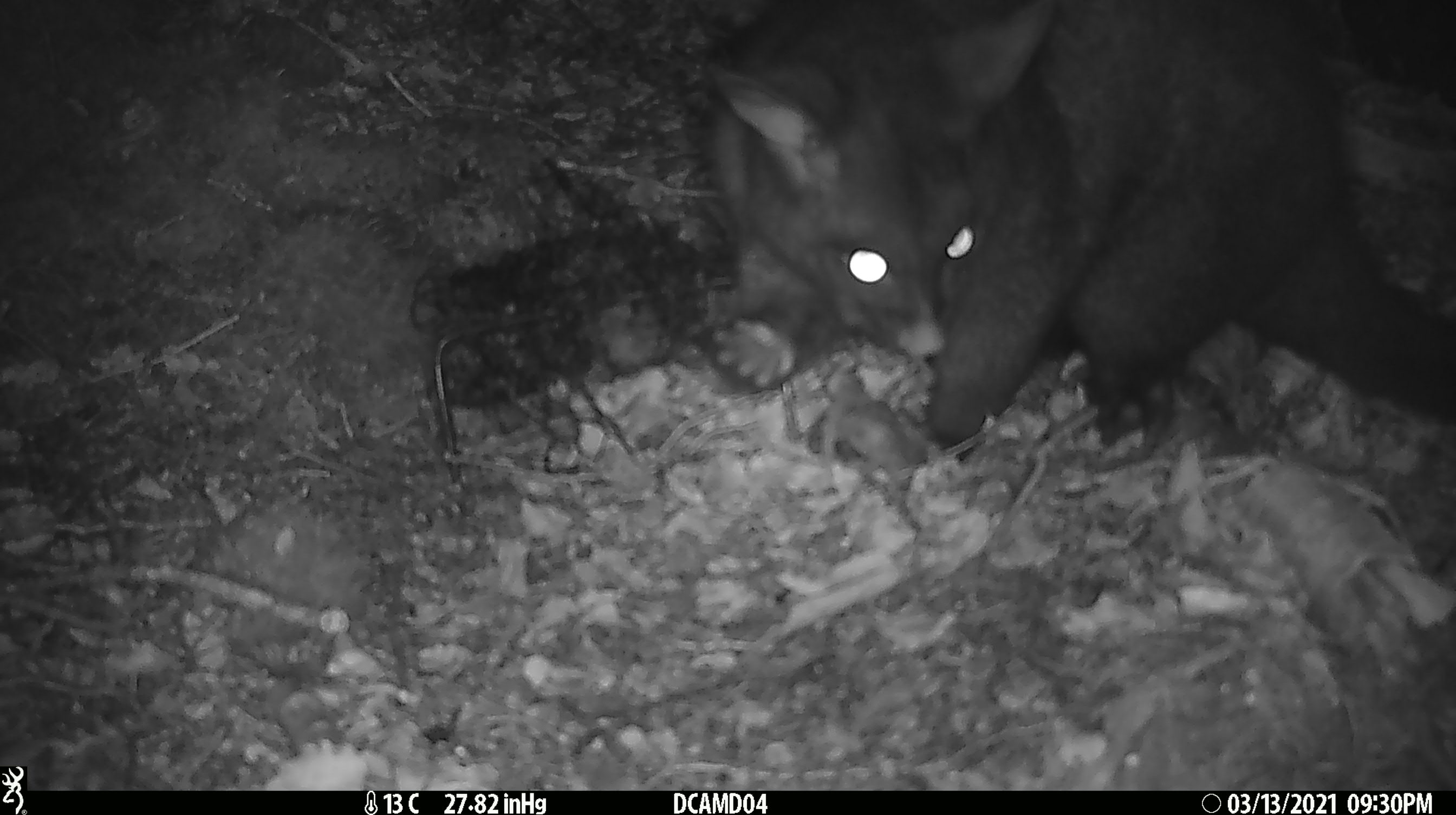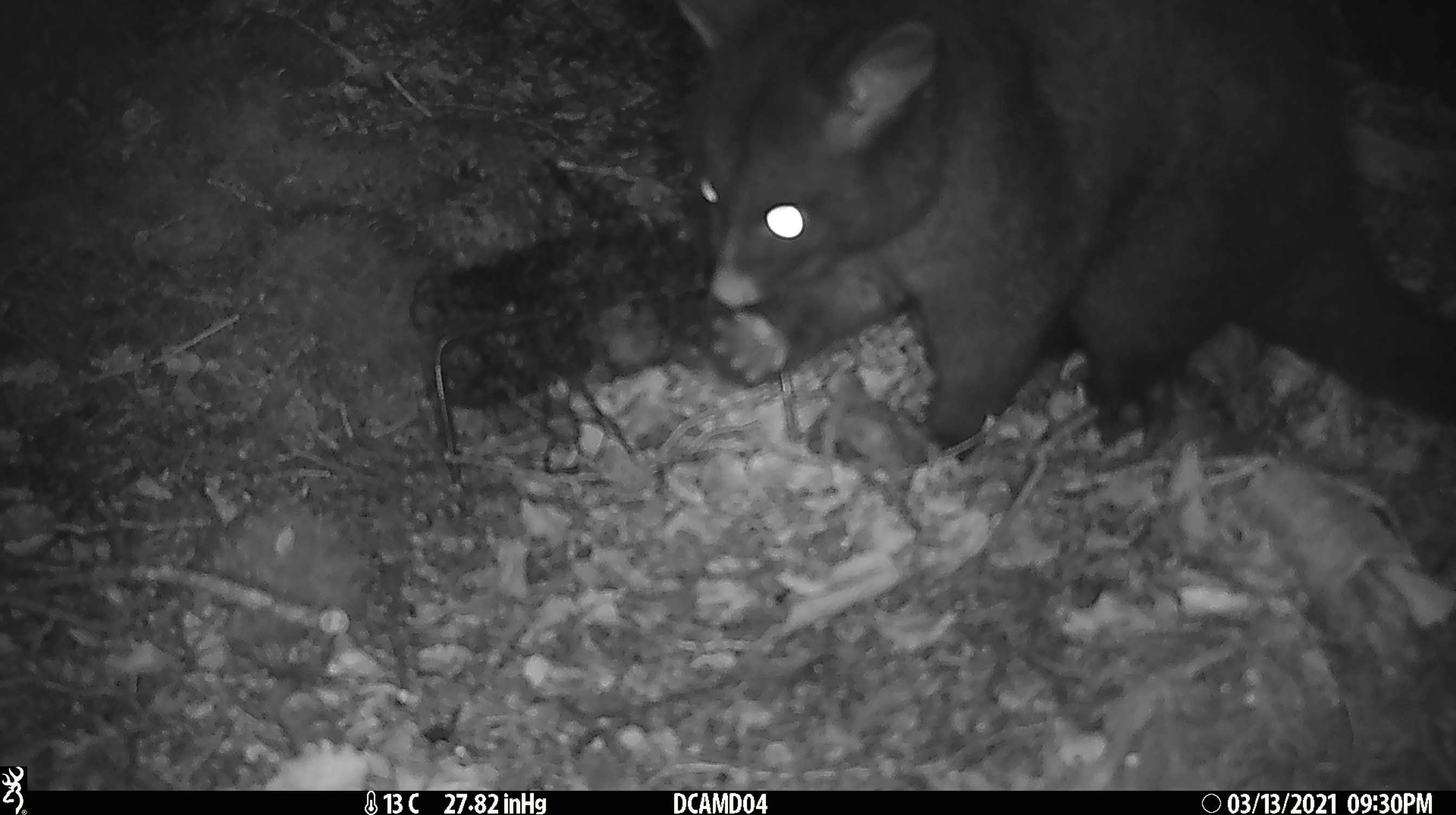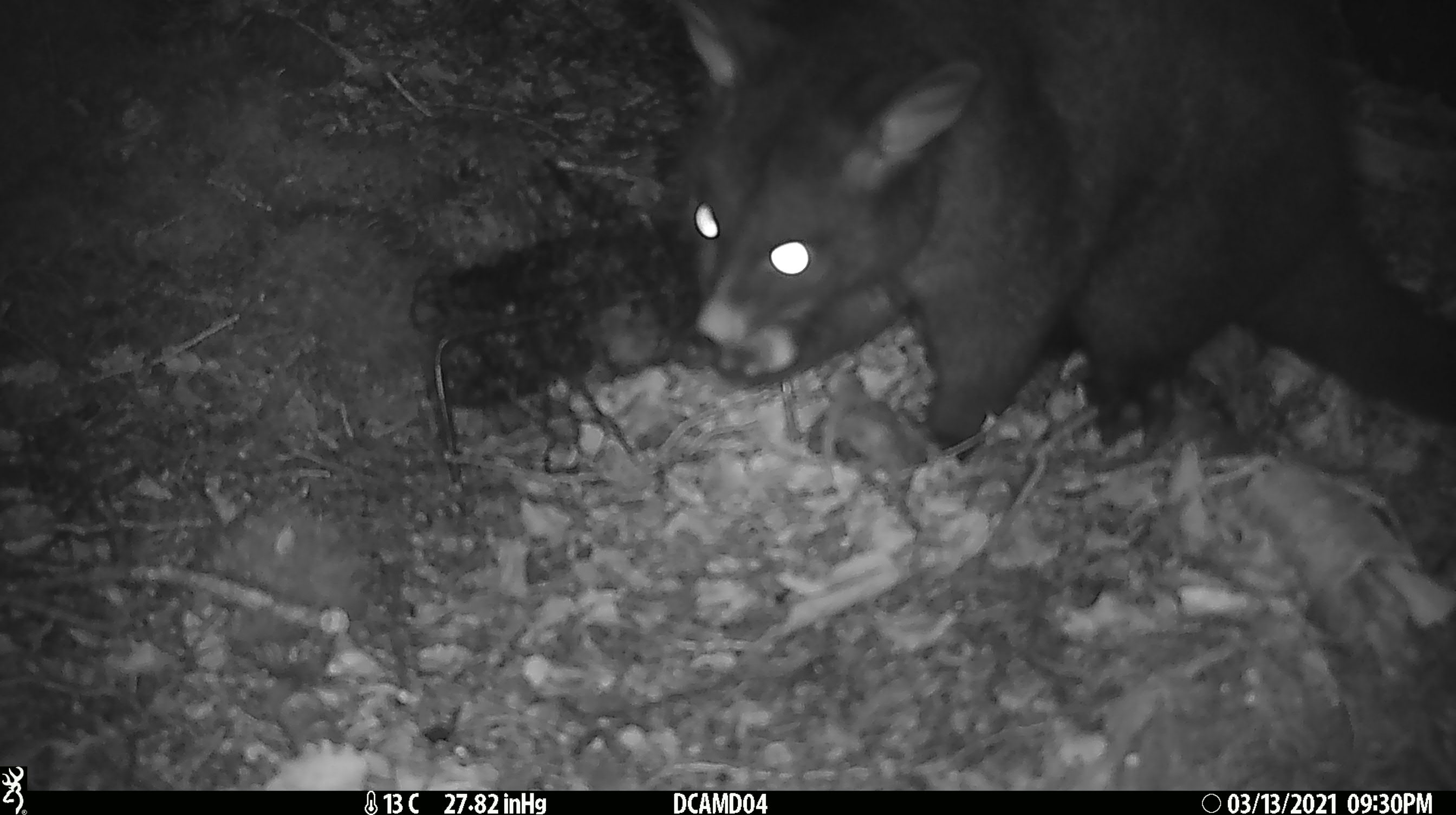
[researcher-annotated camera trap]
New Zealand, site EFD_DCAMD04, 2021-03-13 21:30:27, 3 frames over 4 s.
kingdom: Animalia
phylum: Chordata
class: Mammalia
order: Diprotodontia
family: Phalangeridae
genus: Trichosurus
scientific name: Trichosurus vulpecula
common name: common brushtail possum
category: possum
Possum (common brushtail possum) (Trichosurus vulpecula).